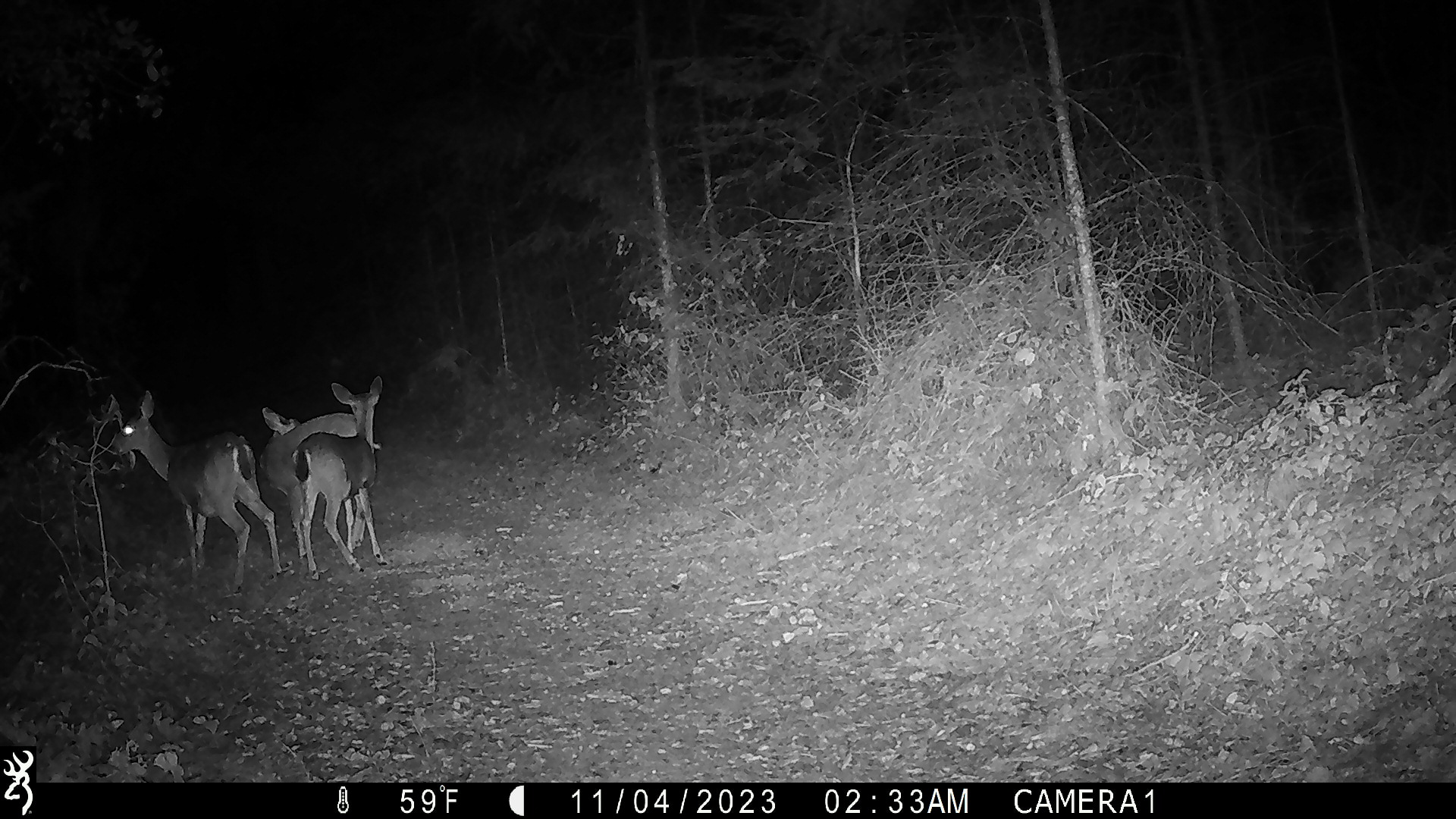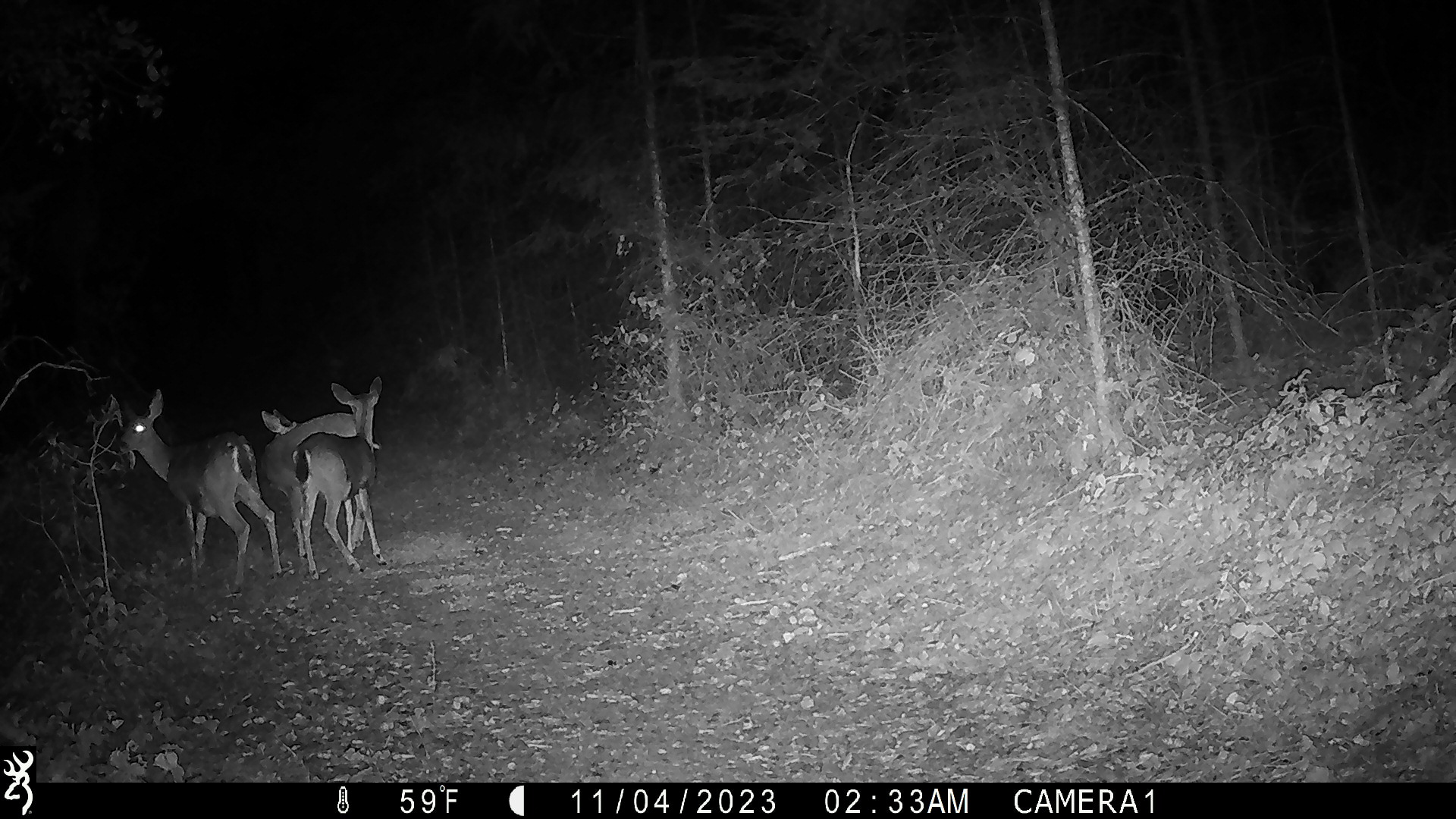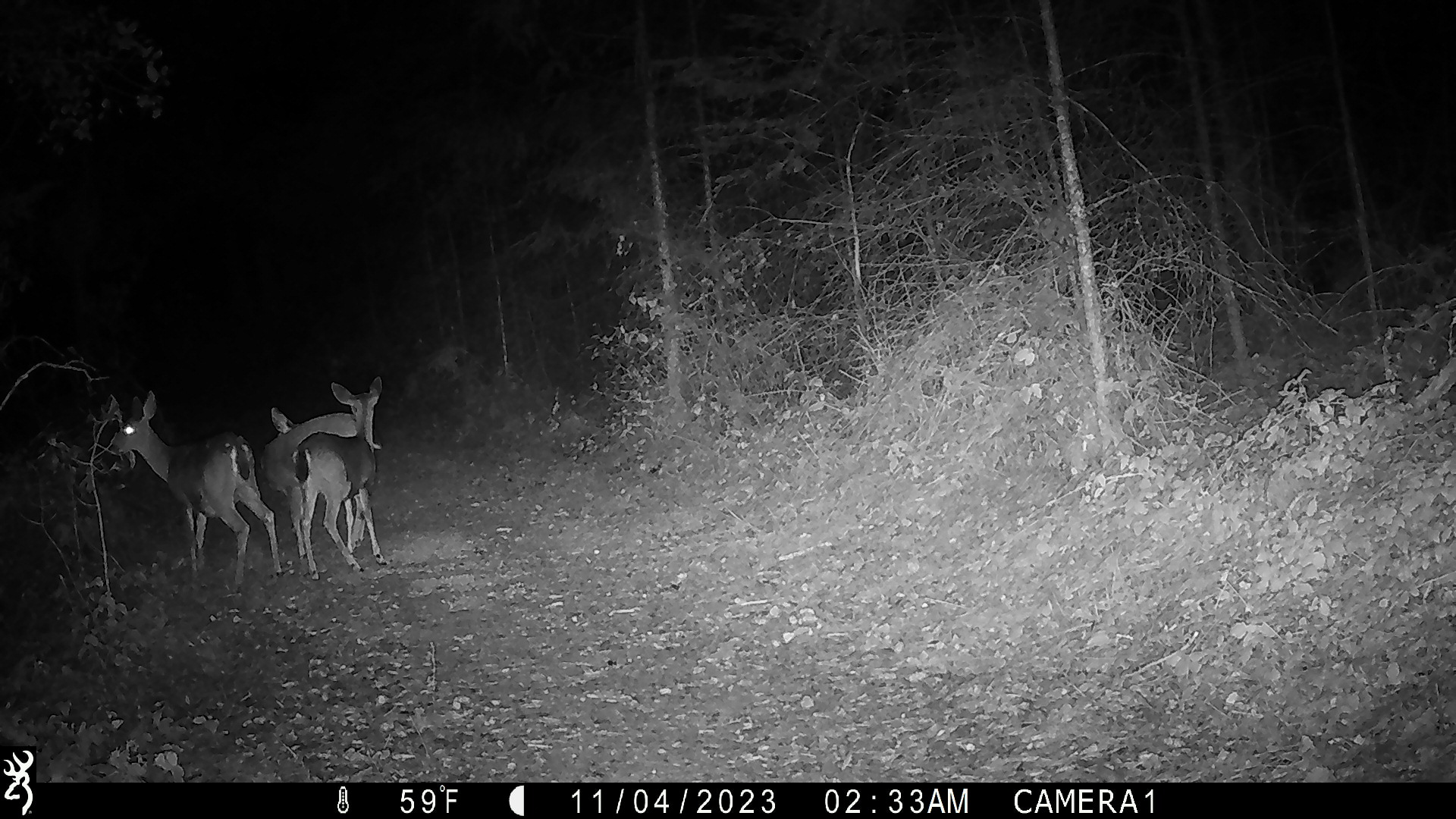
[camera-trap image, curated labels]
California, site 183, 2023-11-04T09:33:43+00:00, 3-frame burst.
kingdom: Animalia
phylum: Chordata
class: Mammalia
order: Artiodactyla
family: Cervidae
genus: Odocoileus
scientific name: Odocoileus hemionus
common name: mule deer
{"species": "mule deer (Odocoileus hemionus)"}